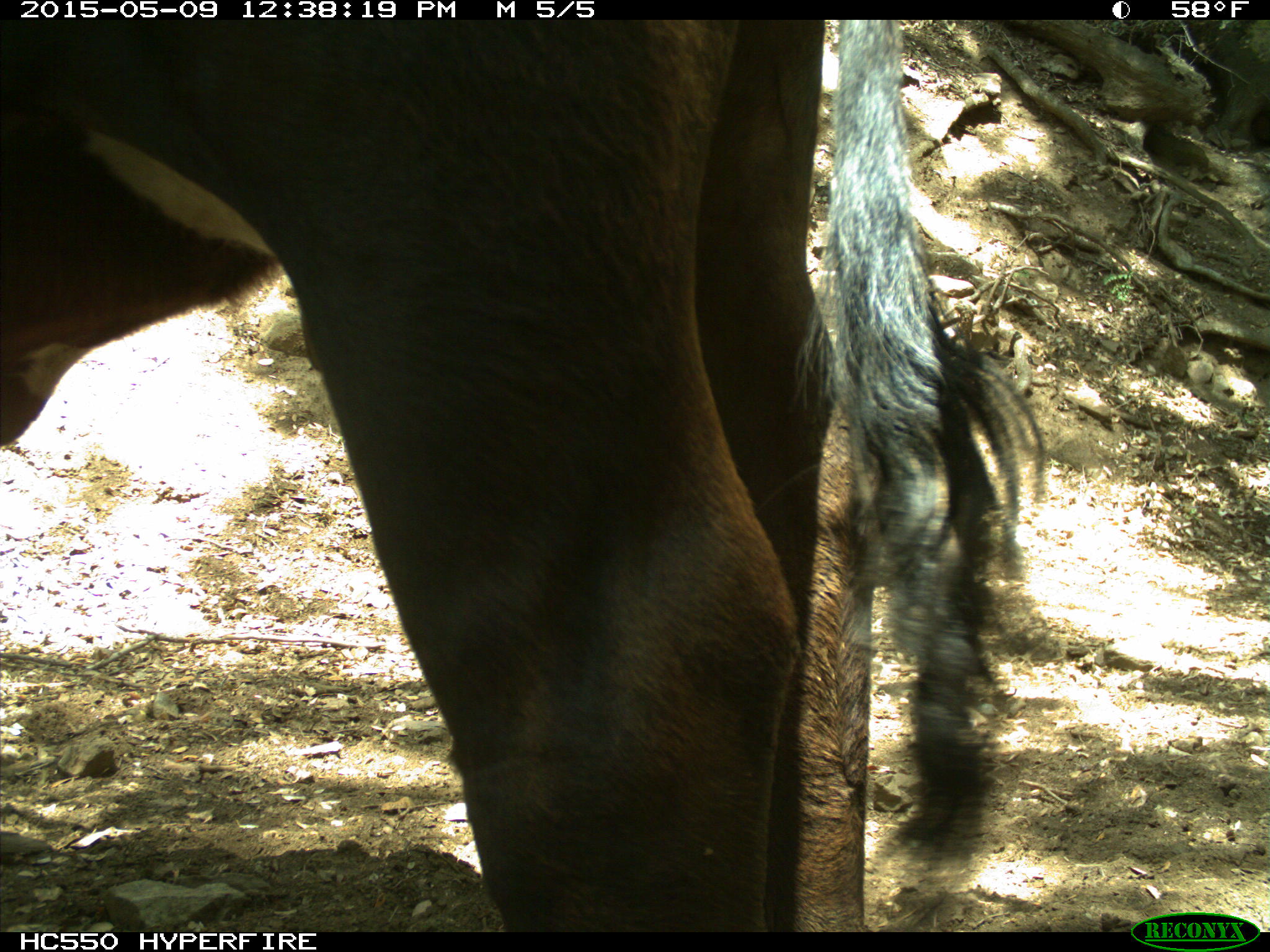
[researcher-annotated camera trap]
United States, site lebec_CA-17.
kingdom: Animalia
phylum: Chordata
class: Mammalia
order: Artiodactyla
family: Bovidae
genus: Bos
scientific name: Bos taurus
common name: domestic cow